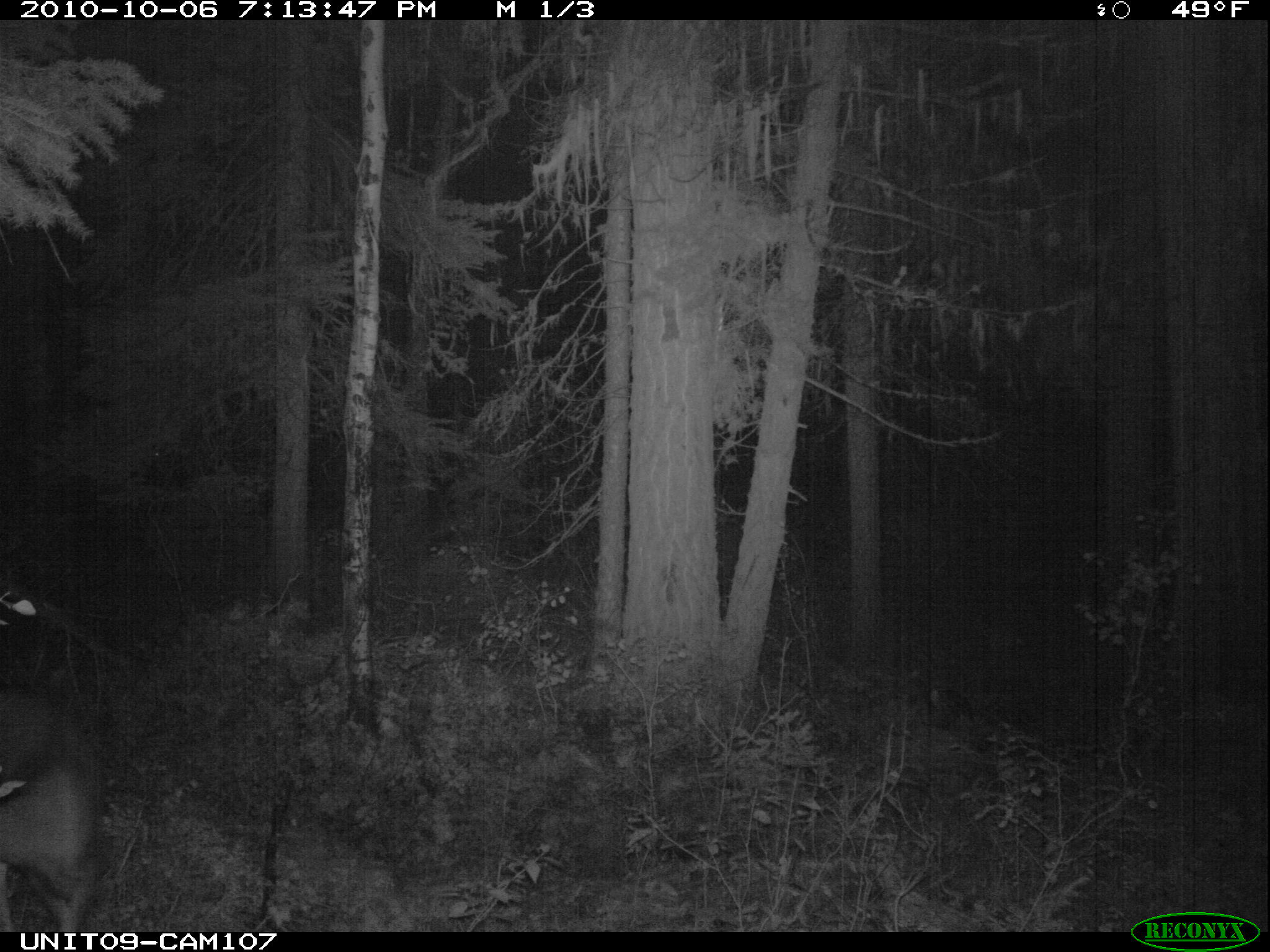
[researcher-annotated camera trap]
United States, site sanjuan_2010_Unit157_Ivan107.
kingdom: Animalia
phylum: Chordata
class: Mammalia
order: Artiodactyla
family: Cervidae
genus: Odocoileus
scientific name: Odocoileus hemionus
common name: mule deer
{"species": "Odocoileus hemionus (mule deer)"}